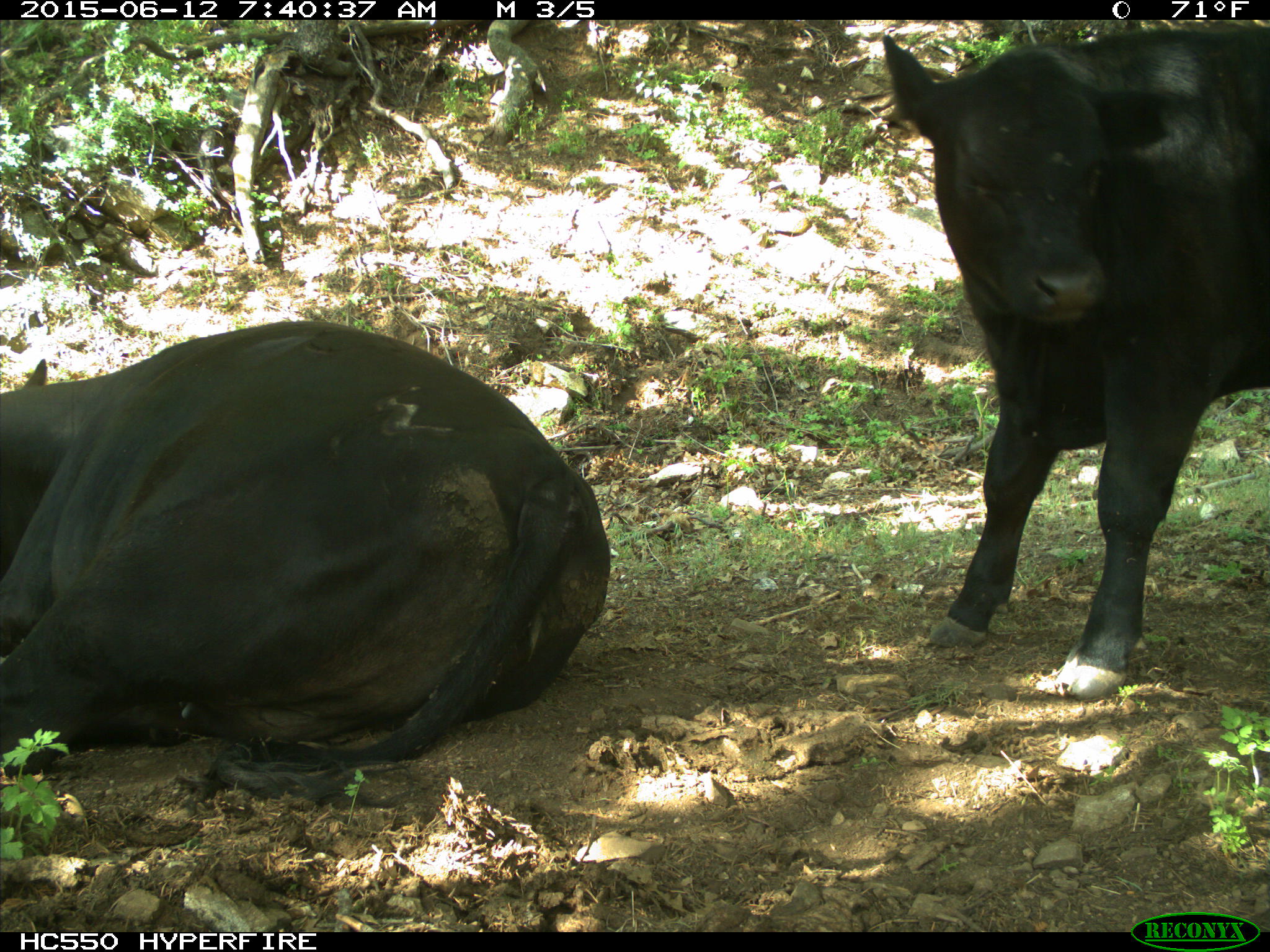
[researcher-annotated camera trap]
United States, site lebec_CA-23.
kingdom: Animalia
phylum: Chordata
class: Mammalia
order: Artiodactyla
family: Bovidae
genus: Bos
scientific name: Bos taurus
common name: domestic cow